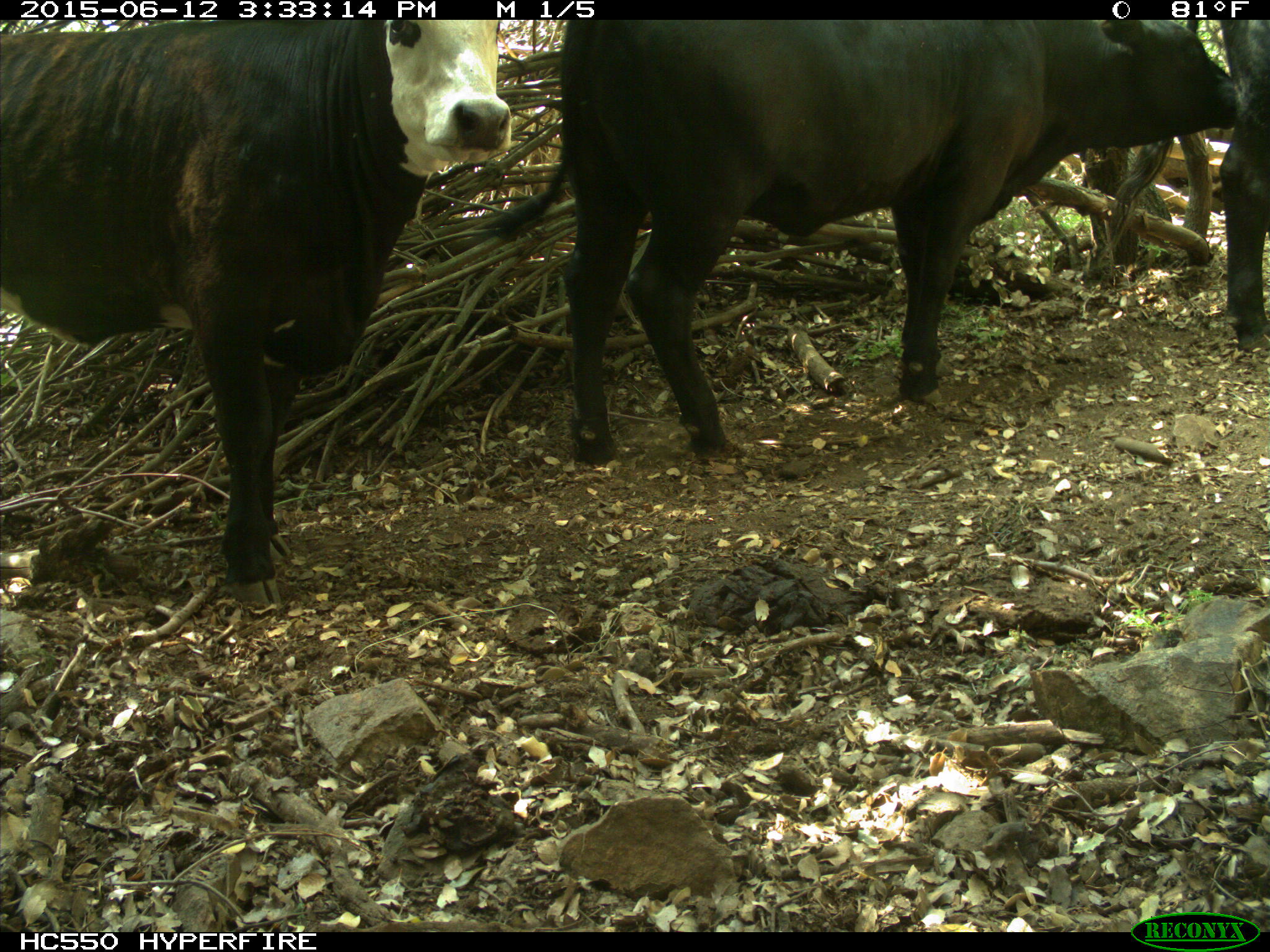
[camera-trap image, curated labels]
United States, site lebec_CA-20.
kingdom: Animalia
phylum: Chordata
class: Mammalia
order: Artiodactyla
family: Bovidae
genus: Bos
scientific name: Bos taurus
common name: domestic cow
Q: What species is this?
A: Bos taurus (domestic cow).